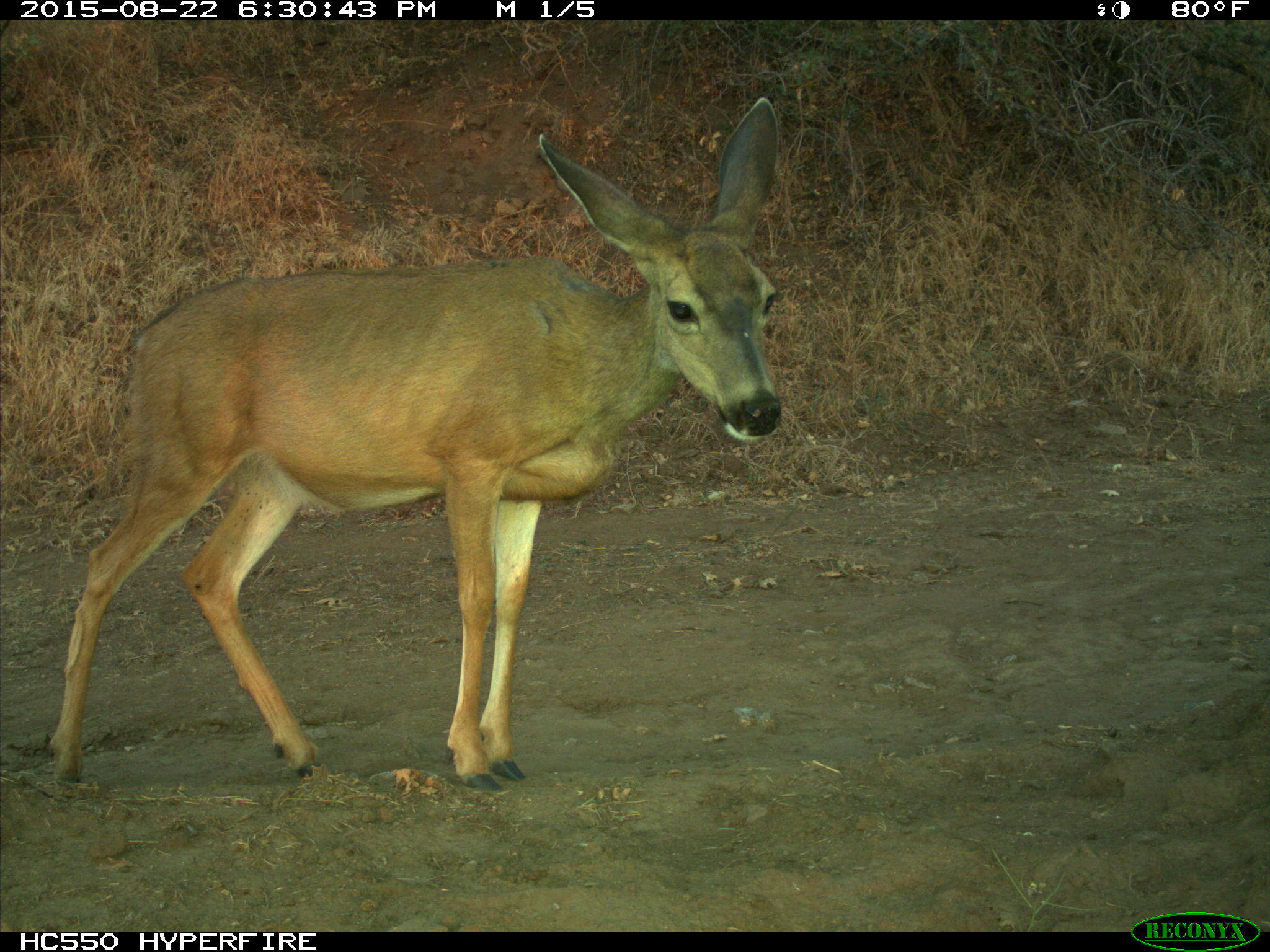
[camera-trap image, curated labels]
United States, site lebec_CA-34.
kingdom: Animalia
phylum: Chordata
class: Mammalia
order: Artiodactyla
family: Cervidae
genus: Odocoileus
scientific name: Odocoileus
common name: deer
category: unidentified deer